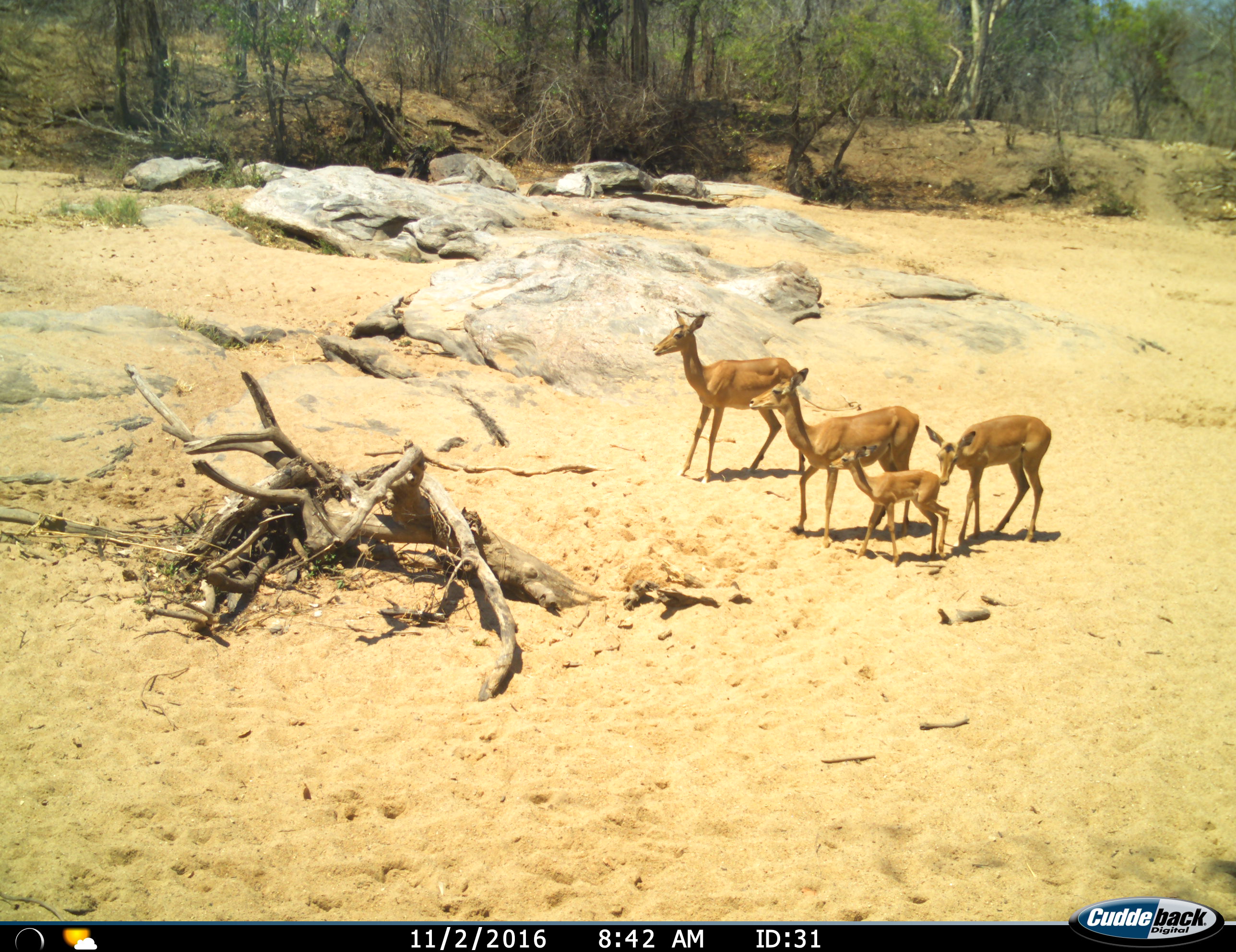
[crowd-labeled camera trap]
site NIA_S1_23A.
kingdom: Animalia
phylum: Chordata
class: Mammalia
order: Artiodactyla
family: Bovidae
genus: Aepyceros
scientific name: Aepyceros melampus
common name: impala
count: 4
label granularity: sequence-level